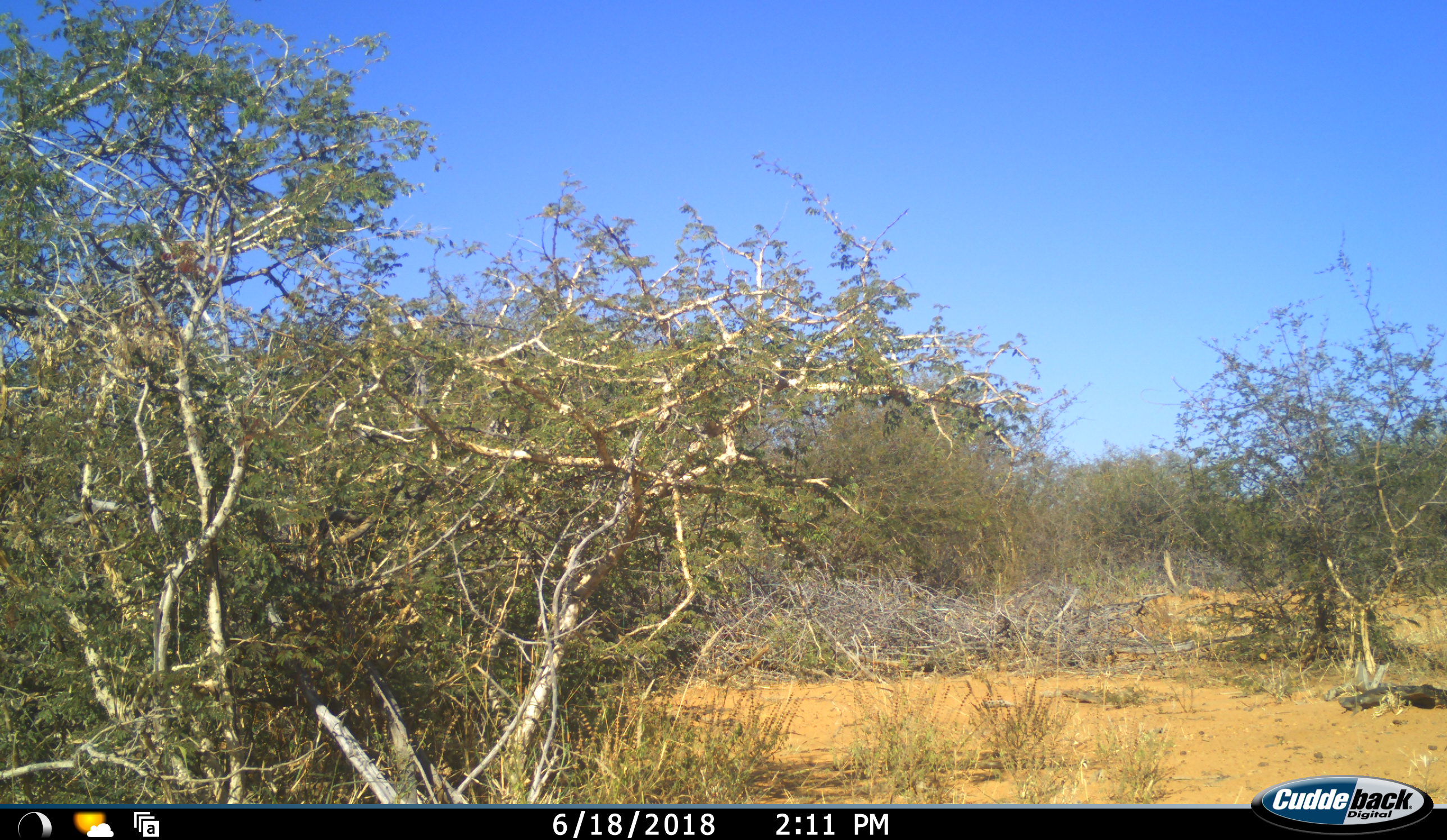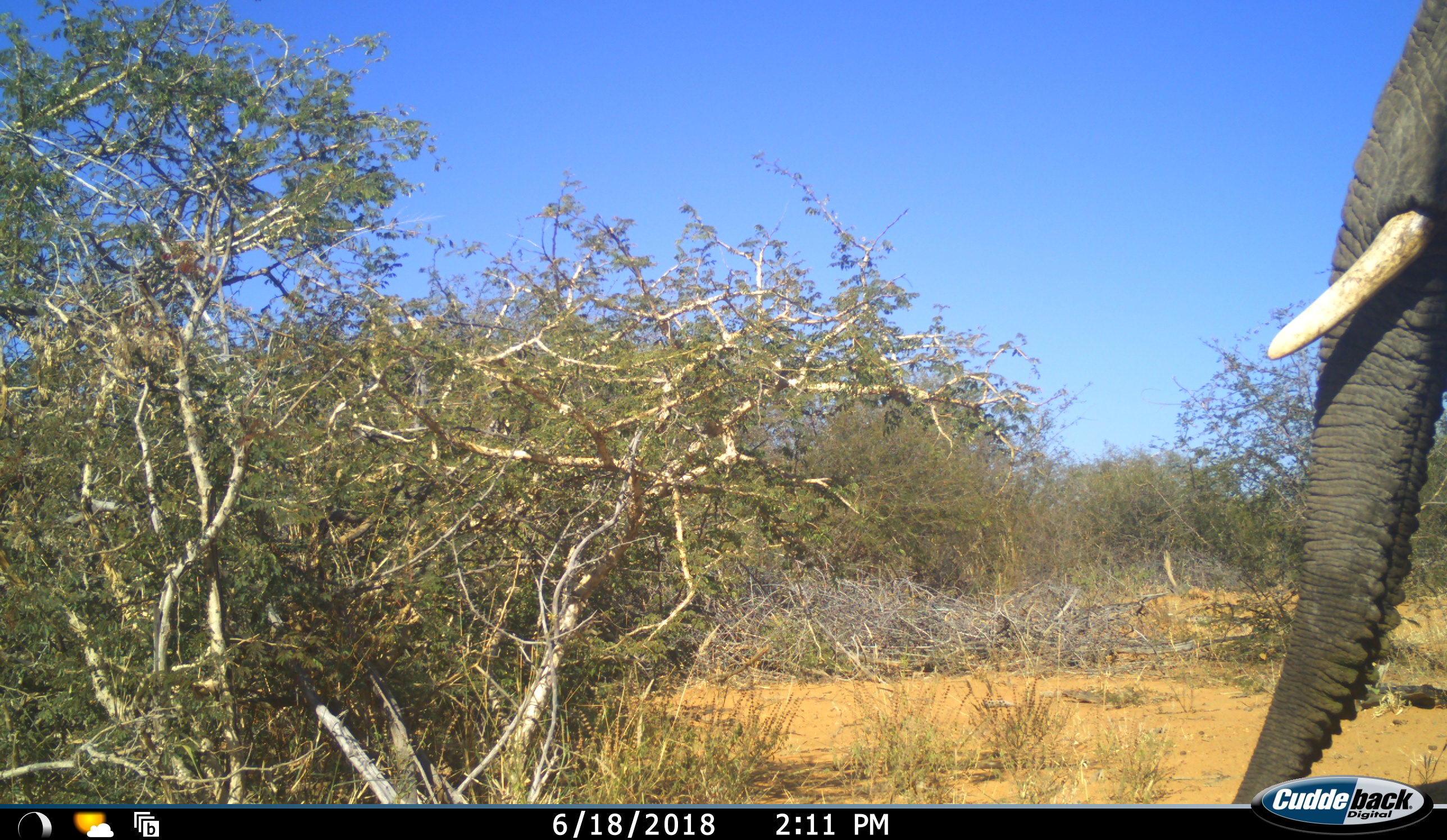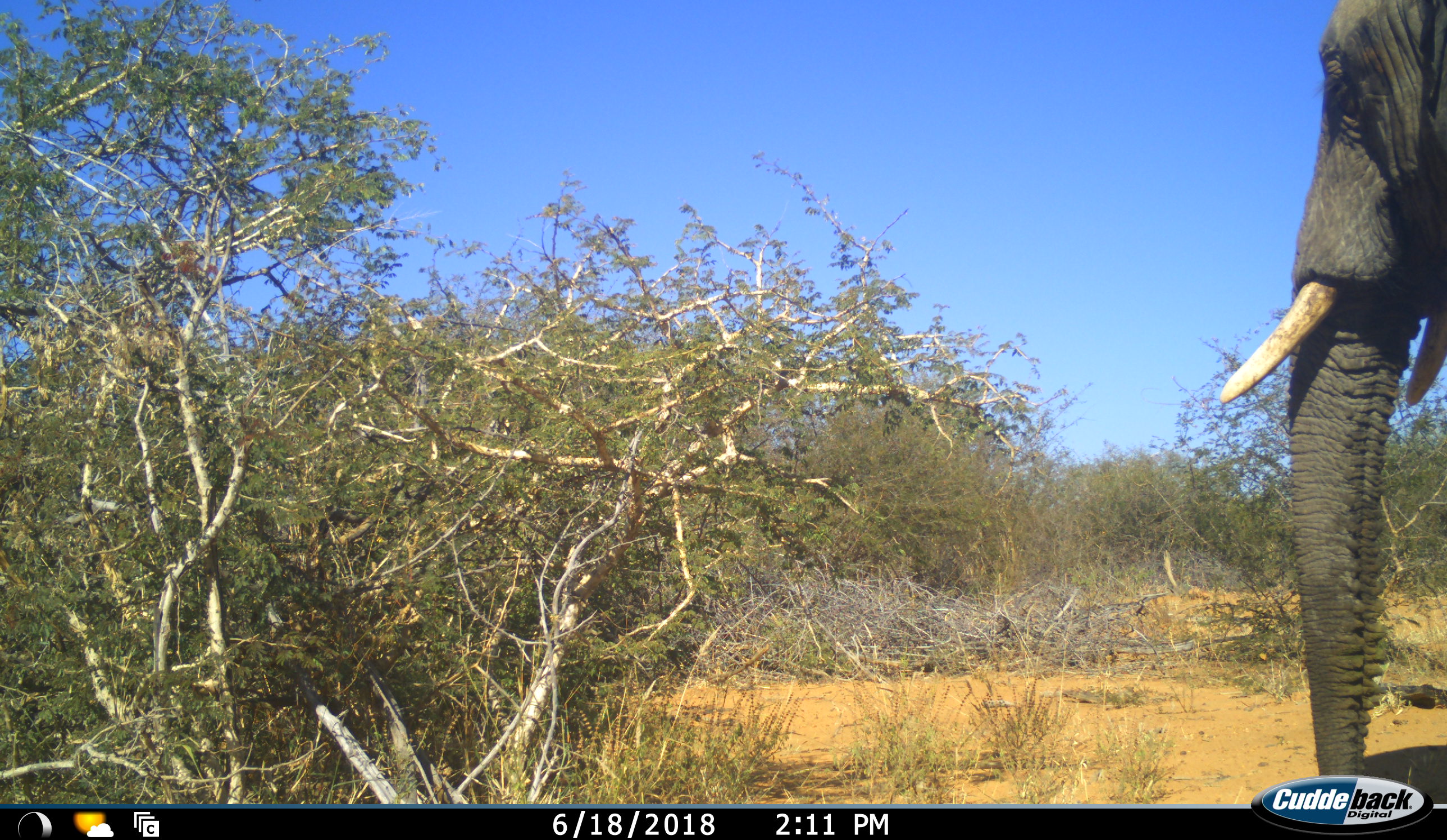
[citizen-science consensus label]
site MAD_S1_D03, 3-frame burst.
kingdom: Animalia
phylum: Chordata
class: Mammalia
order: Proboscidea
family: Elephantidae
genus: Loxodonta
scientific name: Loxodonta africana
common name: african bush elephant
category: elephant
Elephant (african bush elephant) (Loxodonta africana), count 1. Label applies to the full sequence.